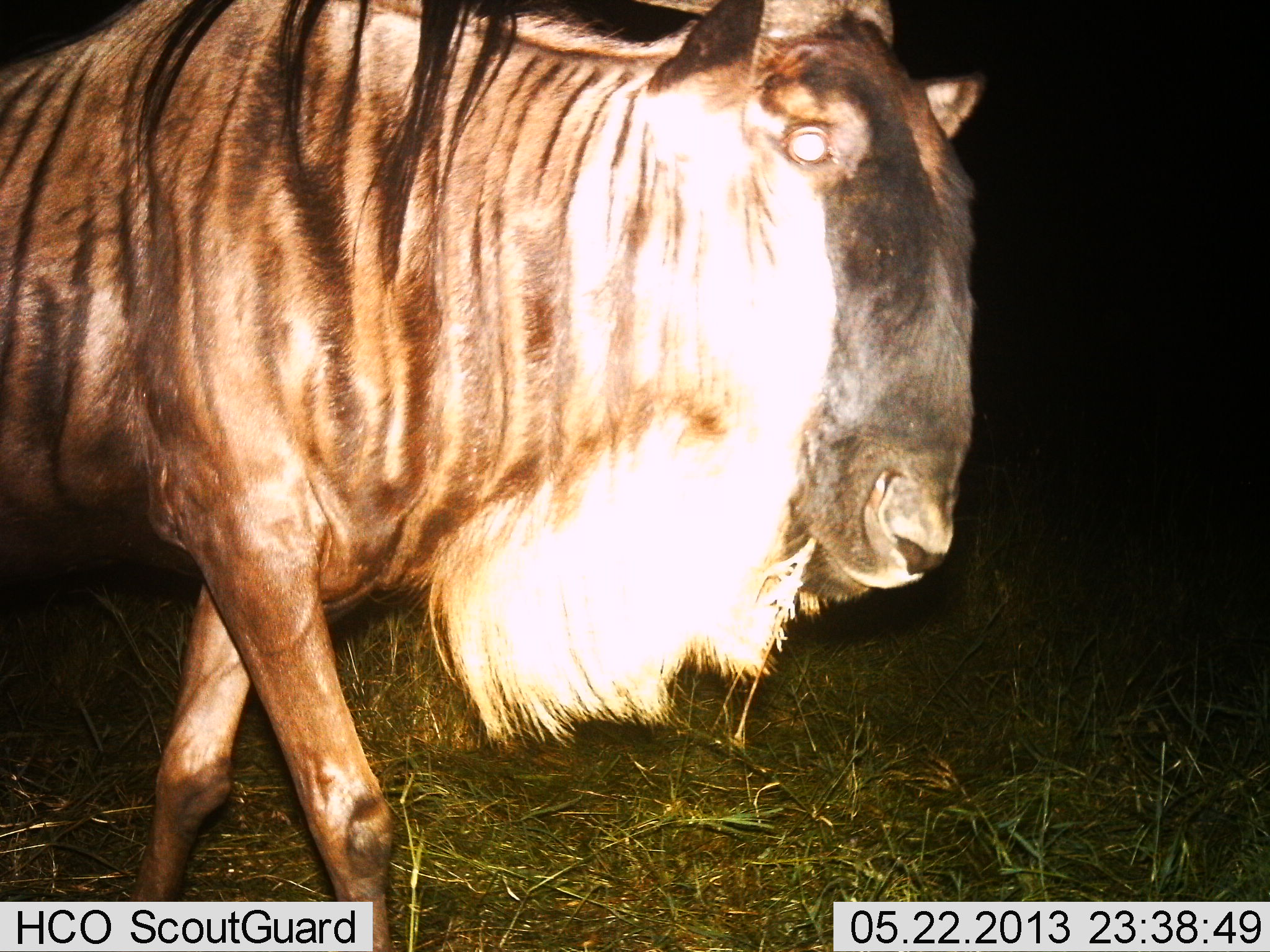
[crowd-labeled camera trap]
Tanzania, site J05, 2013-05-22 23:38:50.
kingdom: Animalia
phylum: Chordata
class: Mammalia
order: Artiodactyla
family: Bovidae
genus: Connochaetes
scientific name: Connochaetes taurinus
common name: blue wildebeest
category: wildebeest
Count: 1.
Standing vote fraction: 16%.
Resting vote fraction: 0%.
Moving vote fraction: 89%.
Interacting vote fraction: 0%.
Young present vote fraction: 0%.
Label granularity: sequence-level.